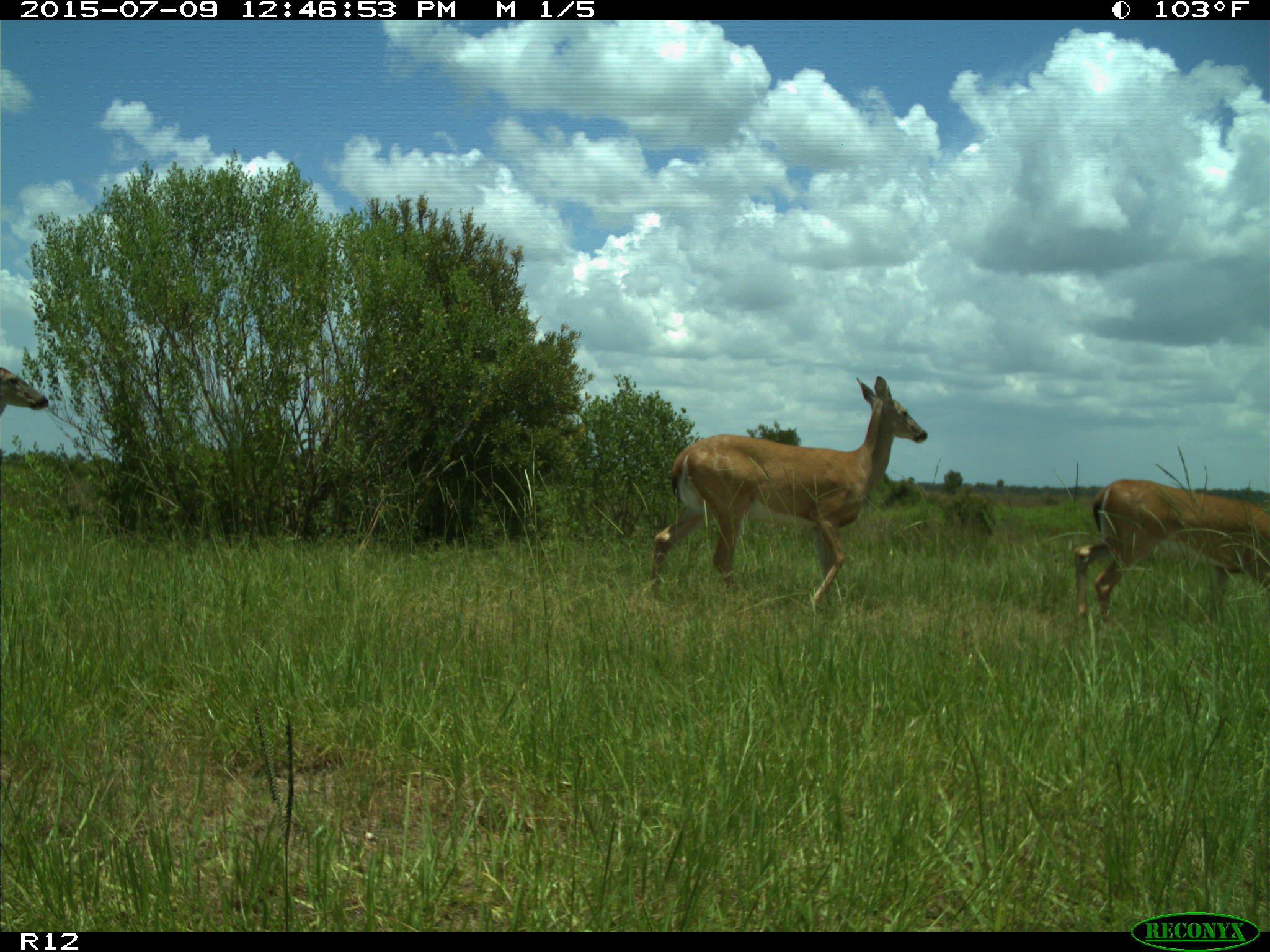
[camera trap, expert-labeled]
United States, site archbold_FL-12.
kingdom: Animalia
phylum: Chordata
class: Mammalia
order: Artiodactyla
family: Cervidae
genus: Odocoileus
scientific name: Odocoileus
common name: deer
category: unidentified deer